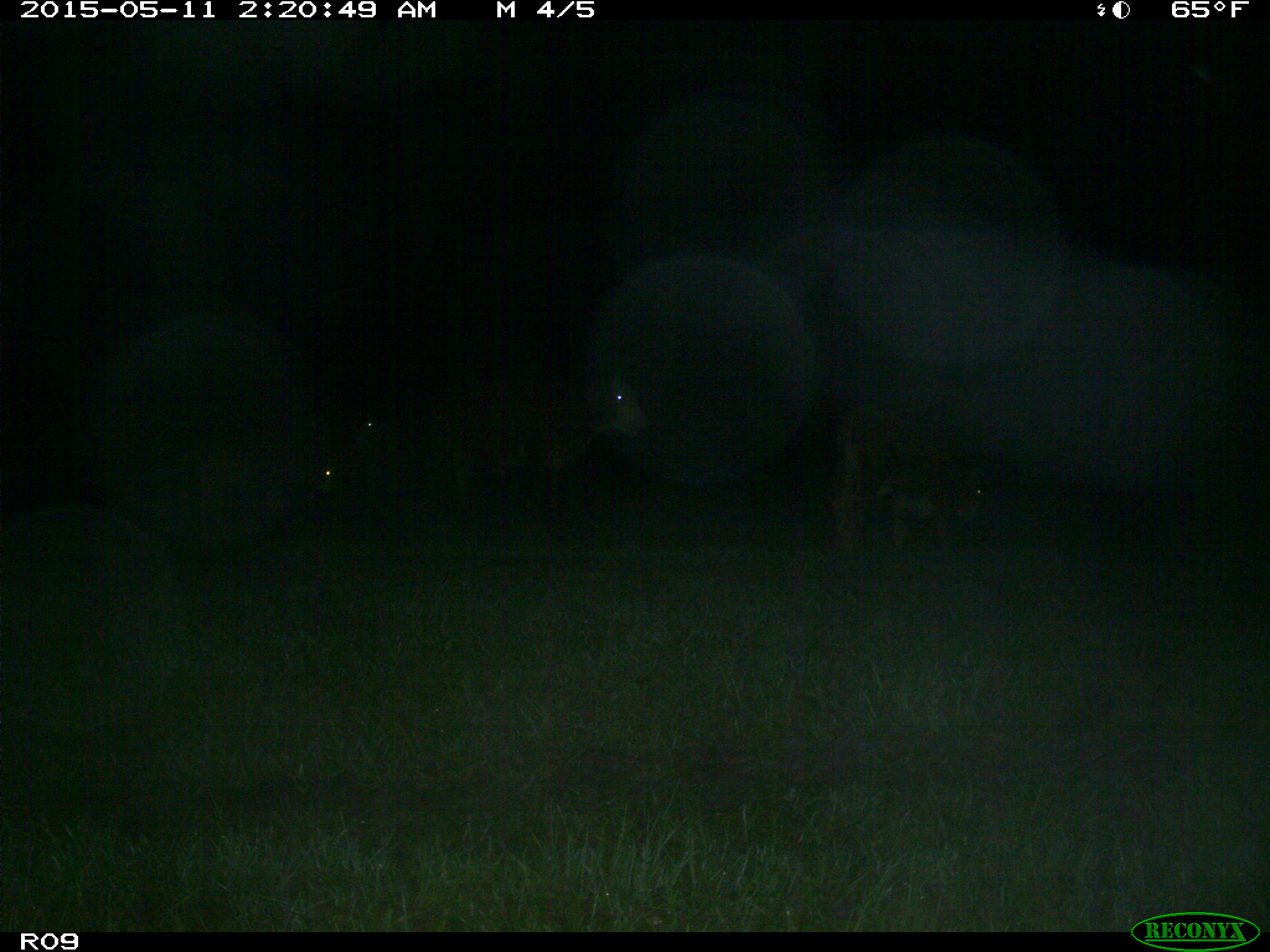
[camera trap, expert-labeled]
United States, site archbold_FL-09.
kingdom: Animalia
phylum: Chordata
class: Mammalia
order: Artiodactyla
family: Bovidae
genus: Bos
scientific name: Bos taurus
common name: domestic cow